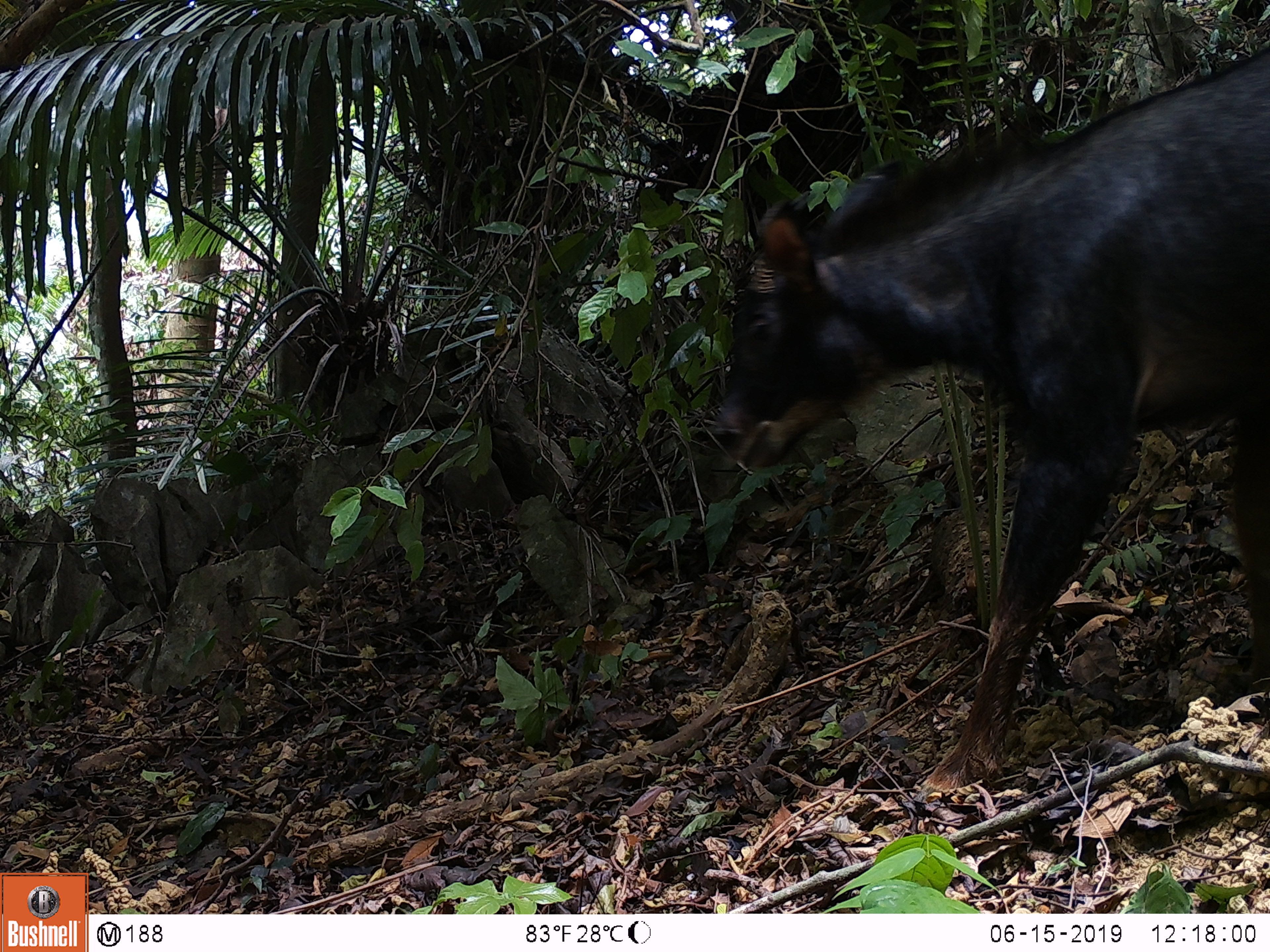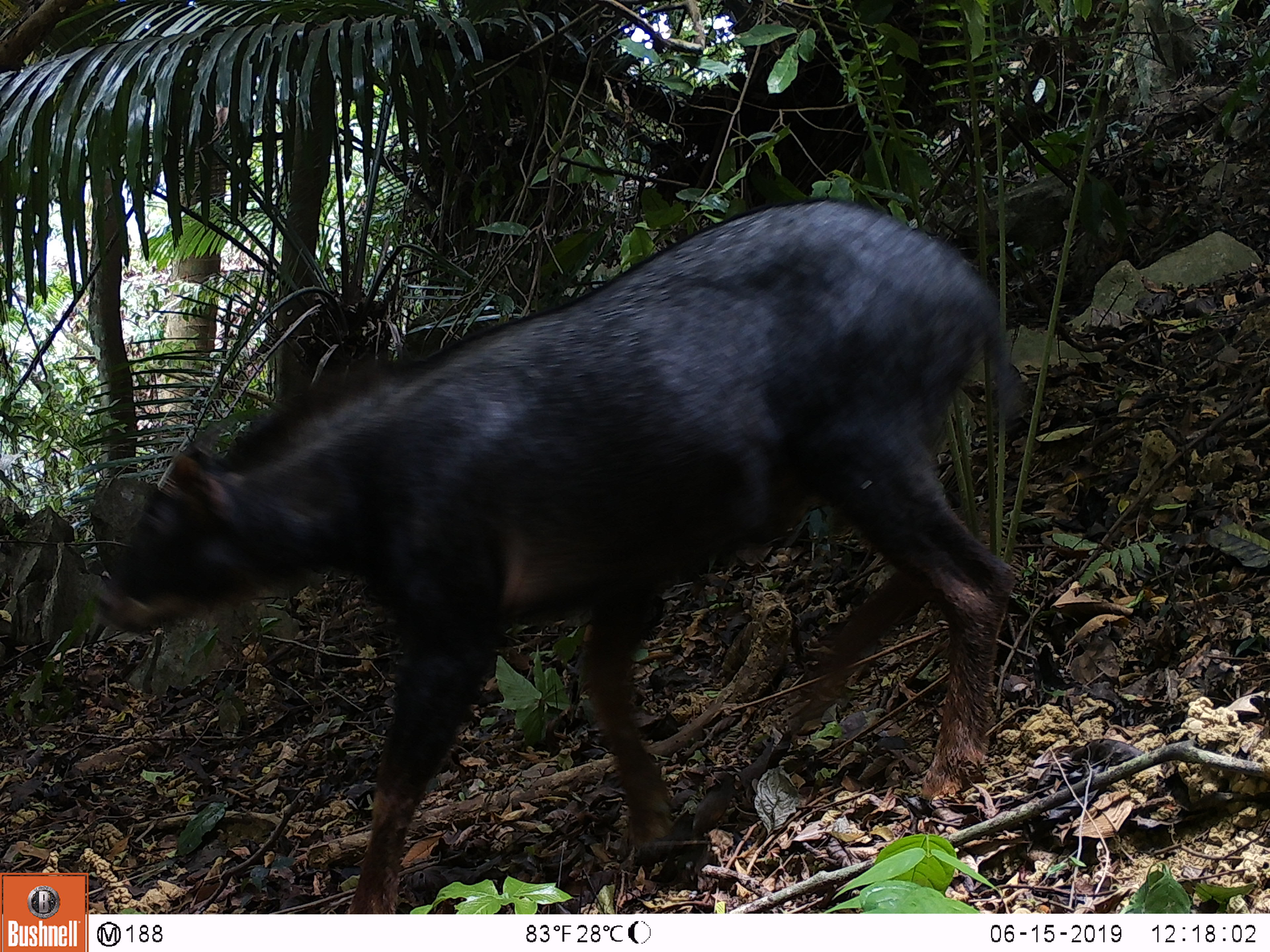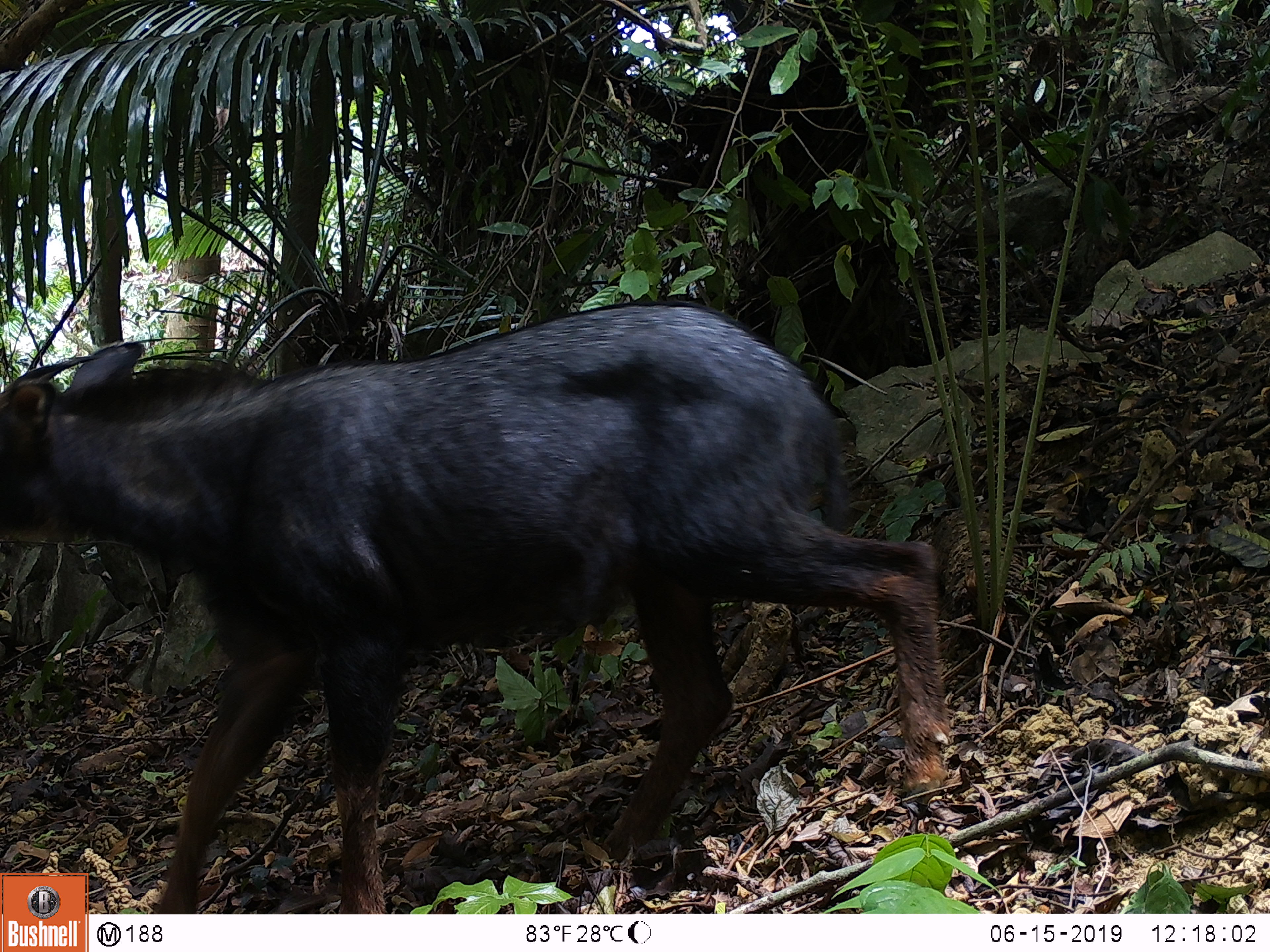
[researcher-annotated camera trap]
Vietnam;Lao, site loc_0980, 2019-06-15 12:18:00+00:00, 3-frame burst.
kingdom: Animalia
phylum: Chordata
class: Mammalia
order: Artiodactyla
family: Bovidae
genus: Capricornis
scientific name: Capricornis sumatraensis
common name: chinese serow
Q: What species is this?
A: Chinese serow (Capricornis sumatraensis).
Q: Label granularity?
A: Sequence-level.